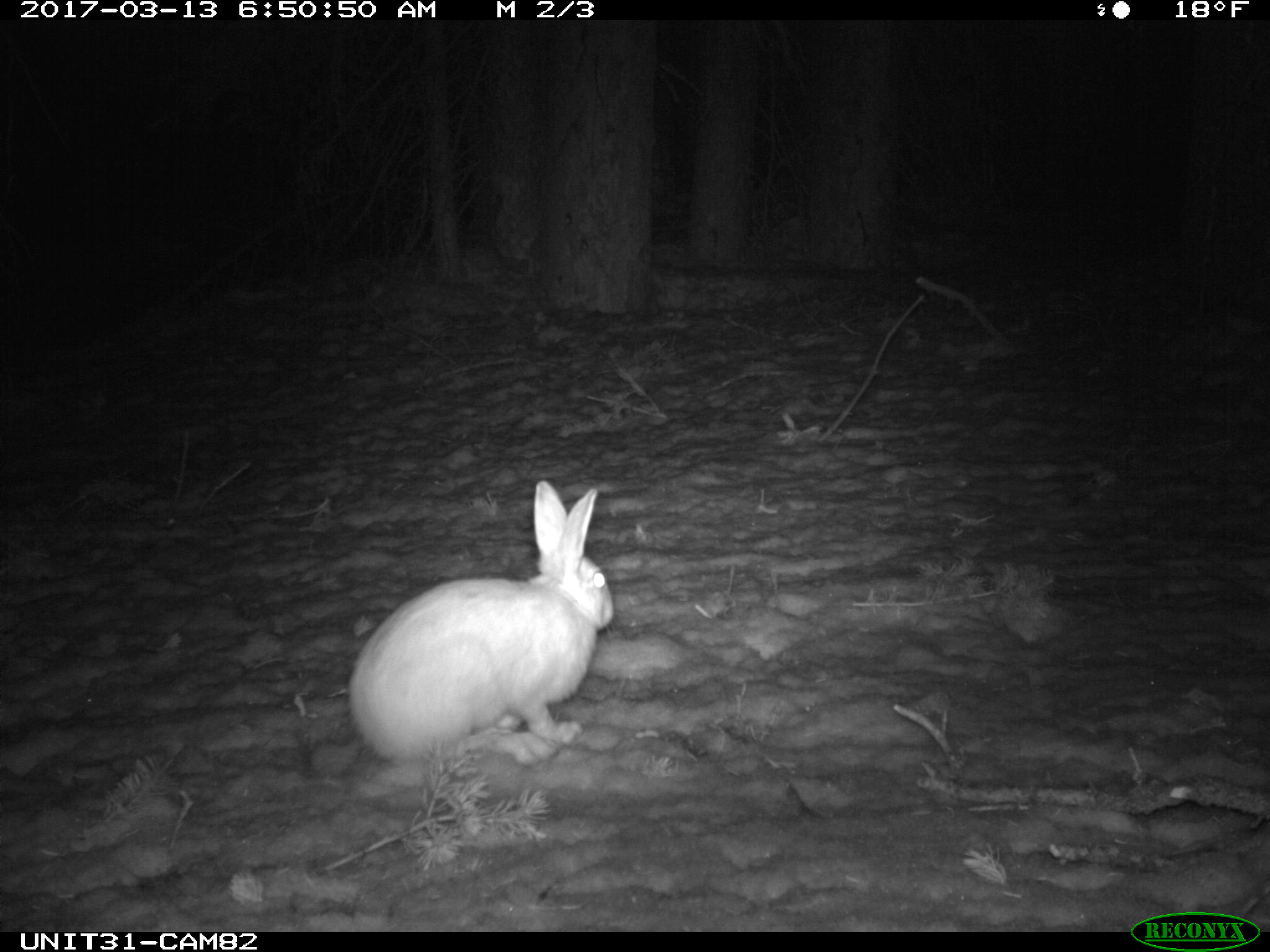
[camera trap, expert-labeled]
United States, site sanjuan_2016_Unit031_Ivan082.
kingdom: Animalia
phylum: Chordata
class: Mammalia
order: Lagomorpha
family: Leporidae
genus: Lepus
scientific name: Lepus americanus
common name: snowshoe hare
Lepus americanus (snowshoe hare).